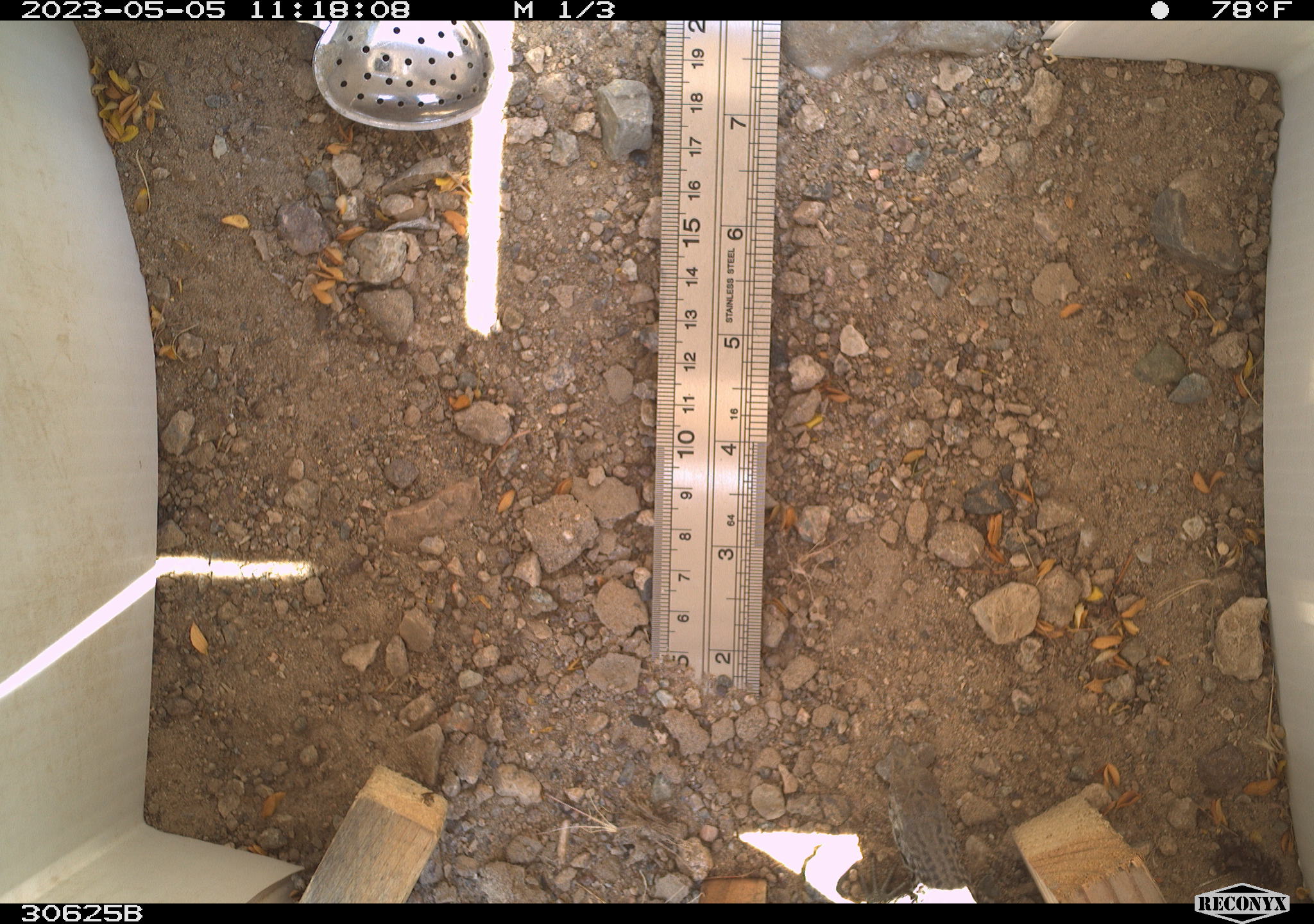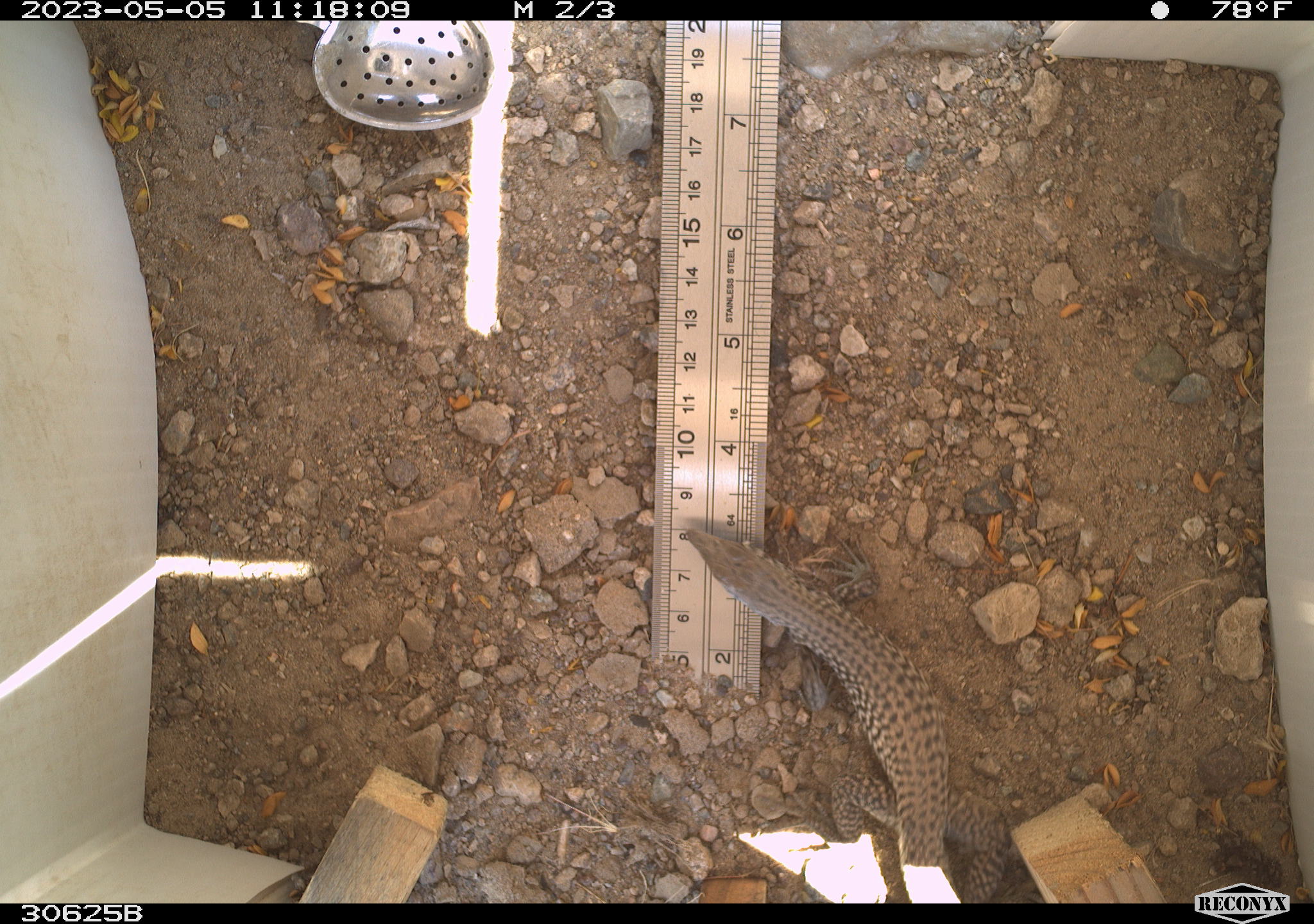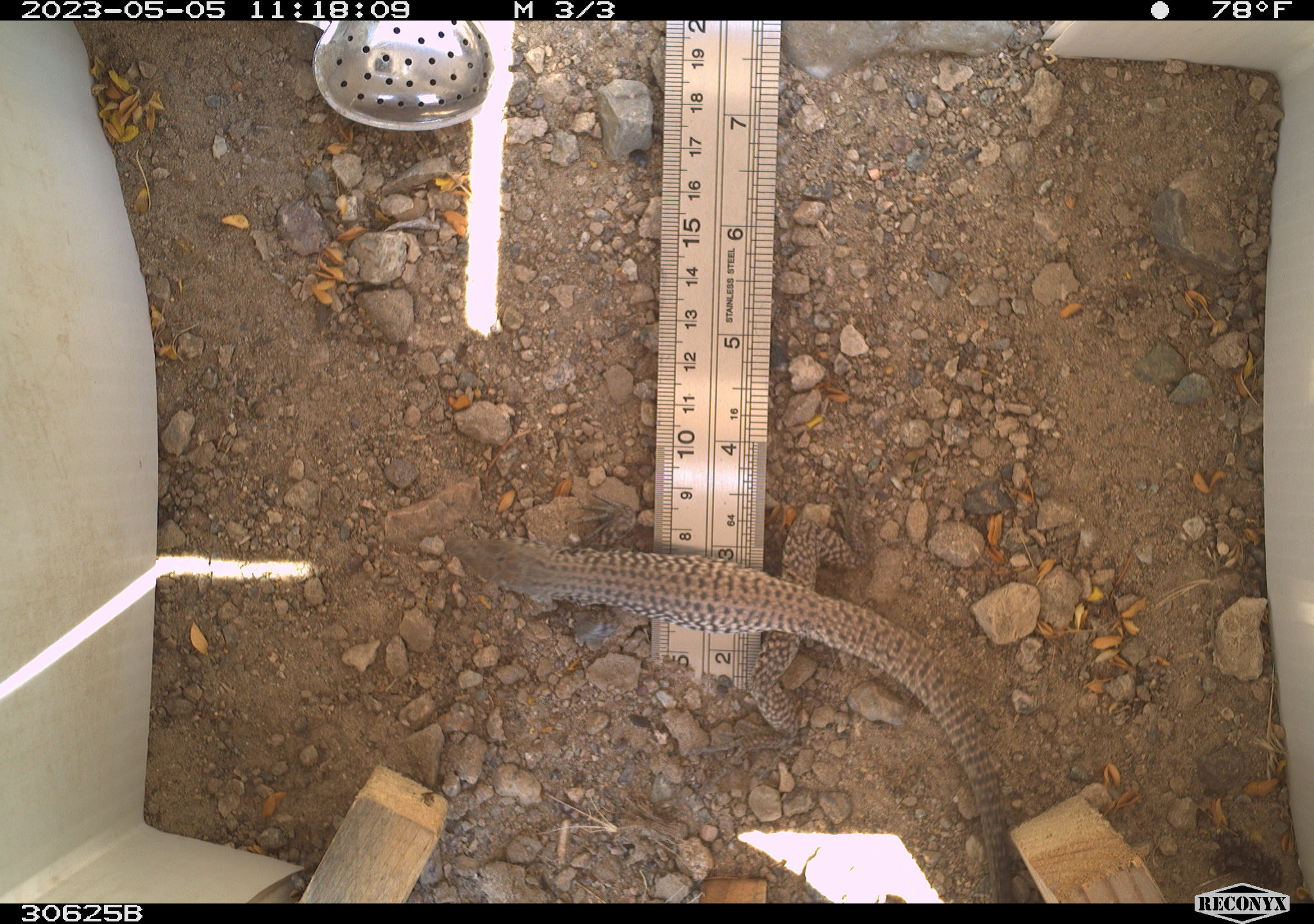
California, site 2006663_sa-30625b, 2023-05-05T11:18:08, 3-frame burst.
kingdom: Animalia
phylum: Chordata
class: Reptilia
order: Squamata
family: Teiidae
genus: Aspidoscelis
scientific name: Aspidoscelis tigris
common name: western whiptail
Western whiptail (Aspidoscelis tigris).